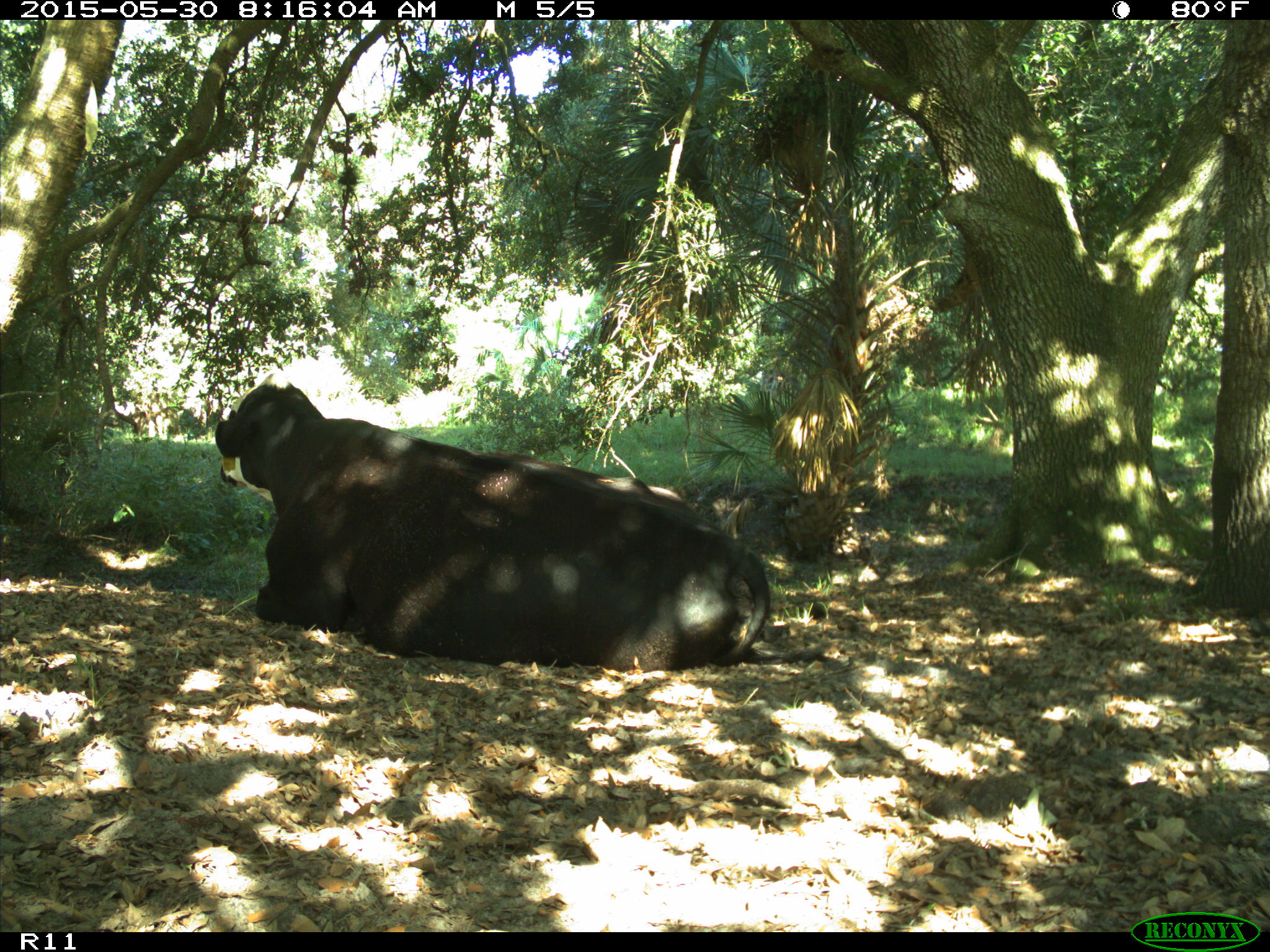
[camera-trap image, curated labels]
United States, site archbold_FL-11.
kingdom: Animalia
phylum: Chordata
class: Mammalia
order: Artiodactyla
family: Bovidae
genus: Bos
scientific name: Bos taurus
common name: domestic cow